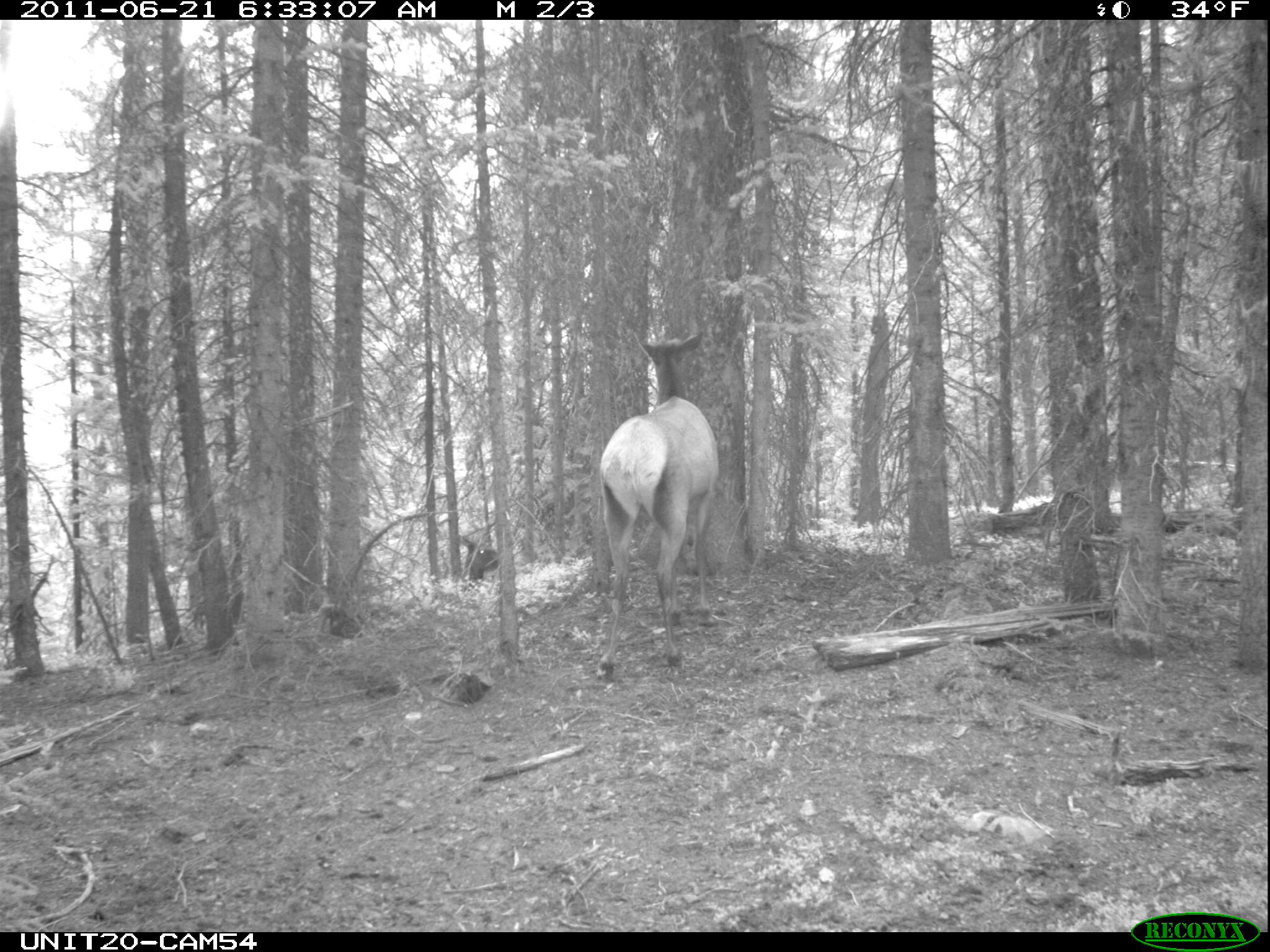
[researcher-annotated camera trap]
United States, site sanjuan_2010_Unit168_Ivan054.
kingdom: Animalia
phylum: Chordata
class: Mammalia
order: Artiodactyla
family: Cervidae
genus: Cervus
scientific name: Cervus elaphus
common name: red deer